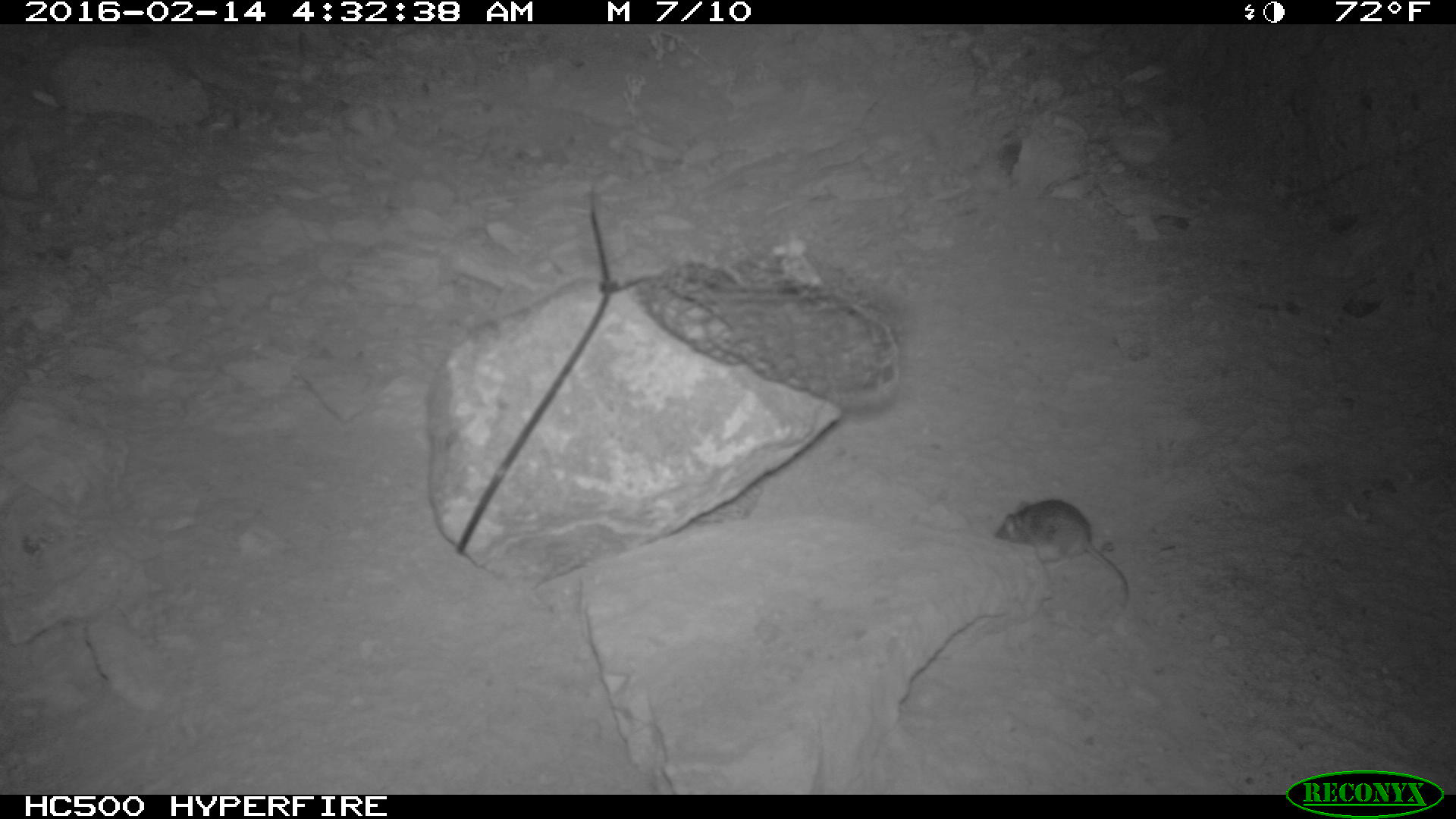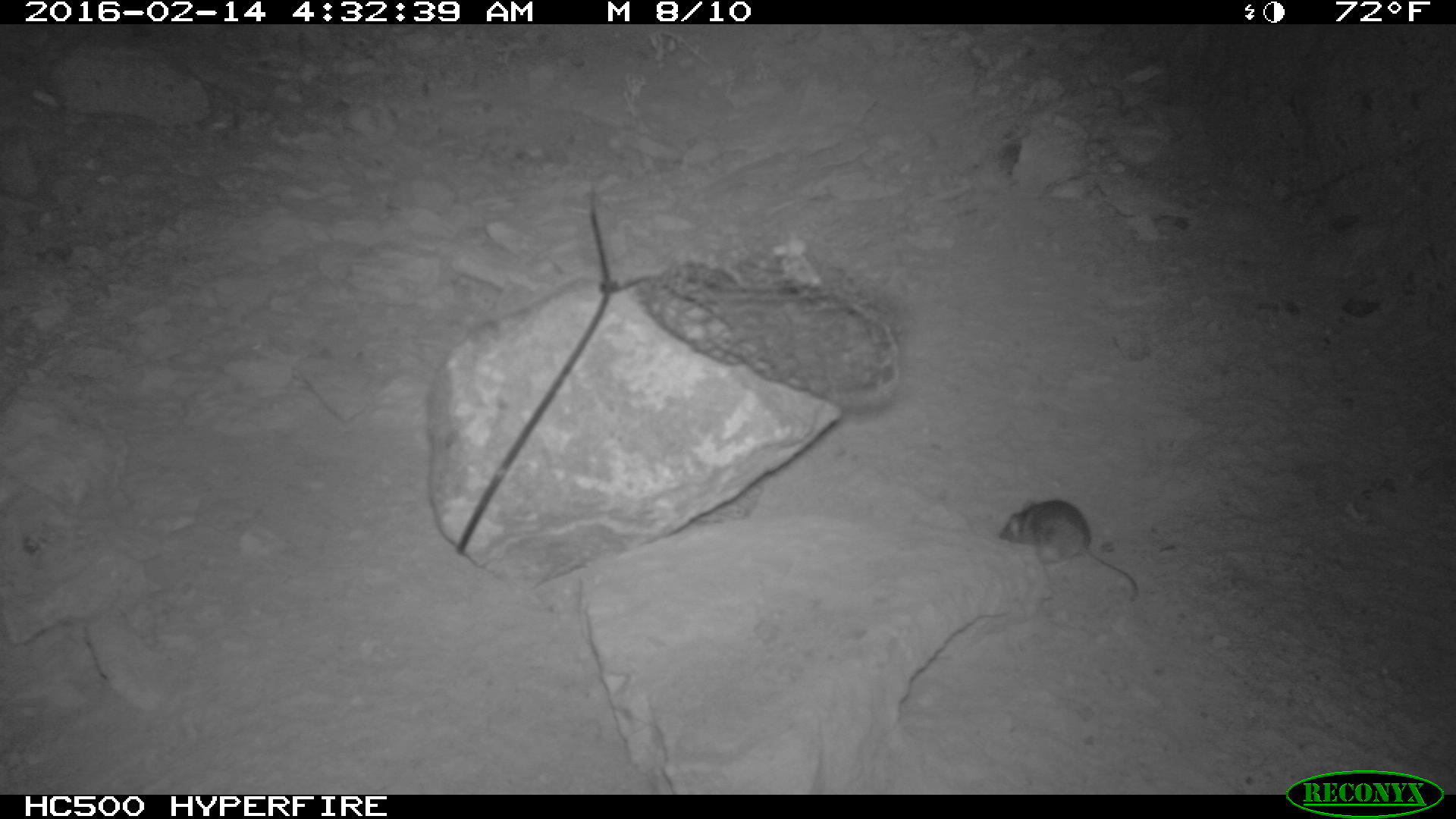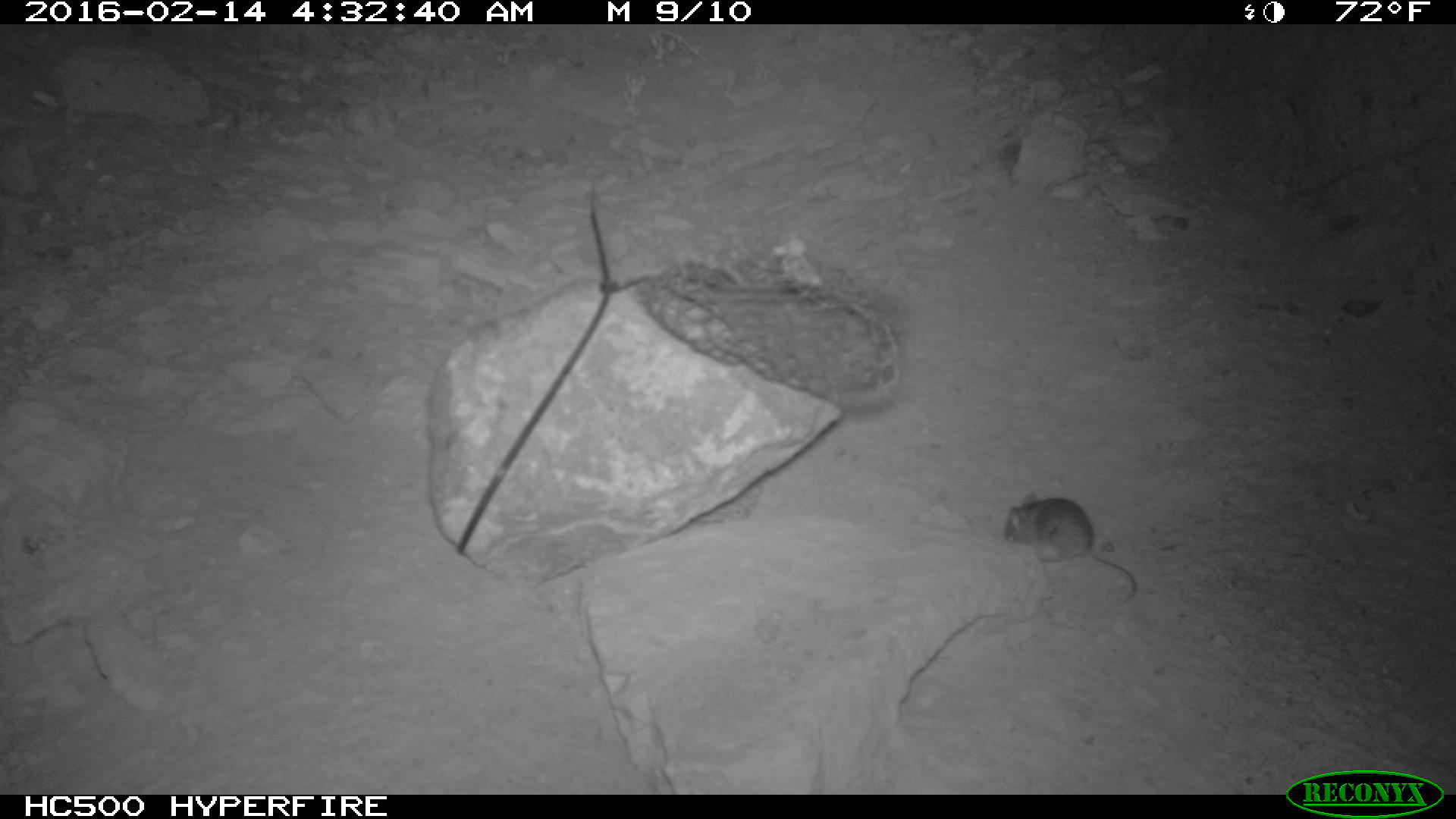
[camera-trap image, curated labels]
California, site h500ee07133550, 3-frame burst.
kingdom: Animalia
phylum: Chordata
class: Mammalia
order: Rodentia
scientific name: Rodentia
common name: rodent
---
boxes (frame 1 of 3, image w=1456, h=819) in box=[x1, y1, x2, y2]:
rodent: box=[993, 501, 1128, 610]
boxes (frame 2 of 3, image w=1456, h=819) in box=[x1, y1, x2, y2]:
rodent: box=[996, 498, 1140, 601]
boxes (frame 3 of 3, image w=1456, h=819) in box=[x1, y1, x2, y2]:
rodent: box=[1003, 489, 1137, 596]